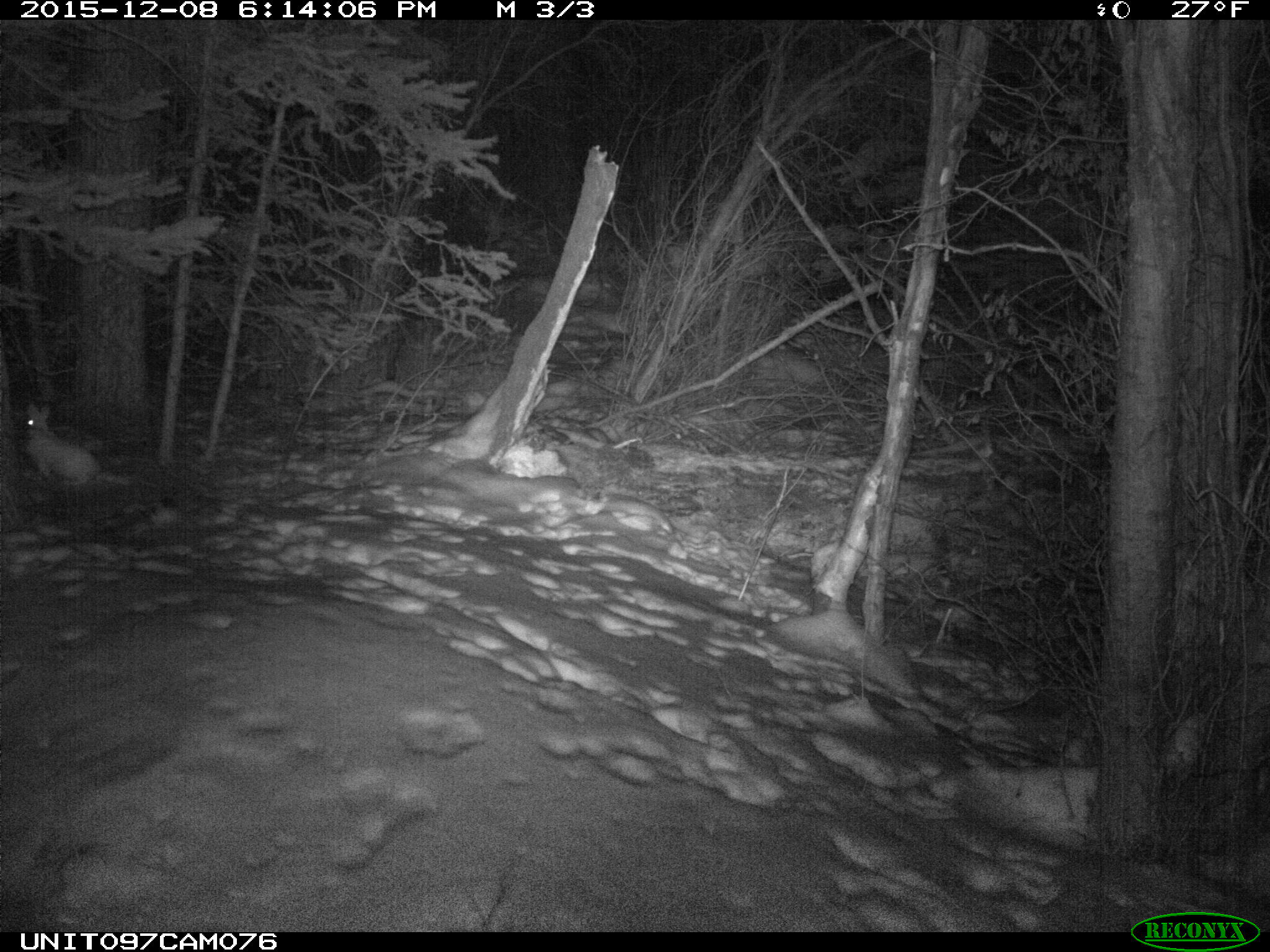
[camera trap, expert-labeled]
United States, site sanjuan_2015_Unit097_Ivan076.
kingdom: Animalia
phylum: Chordata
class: Mammalia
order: Lagomorpha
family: Leporidae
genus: Lepus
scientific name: Lepus americanus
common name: snowshoe hare